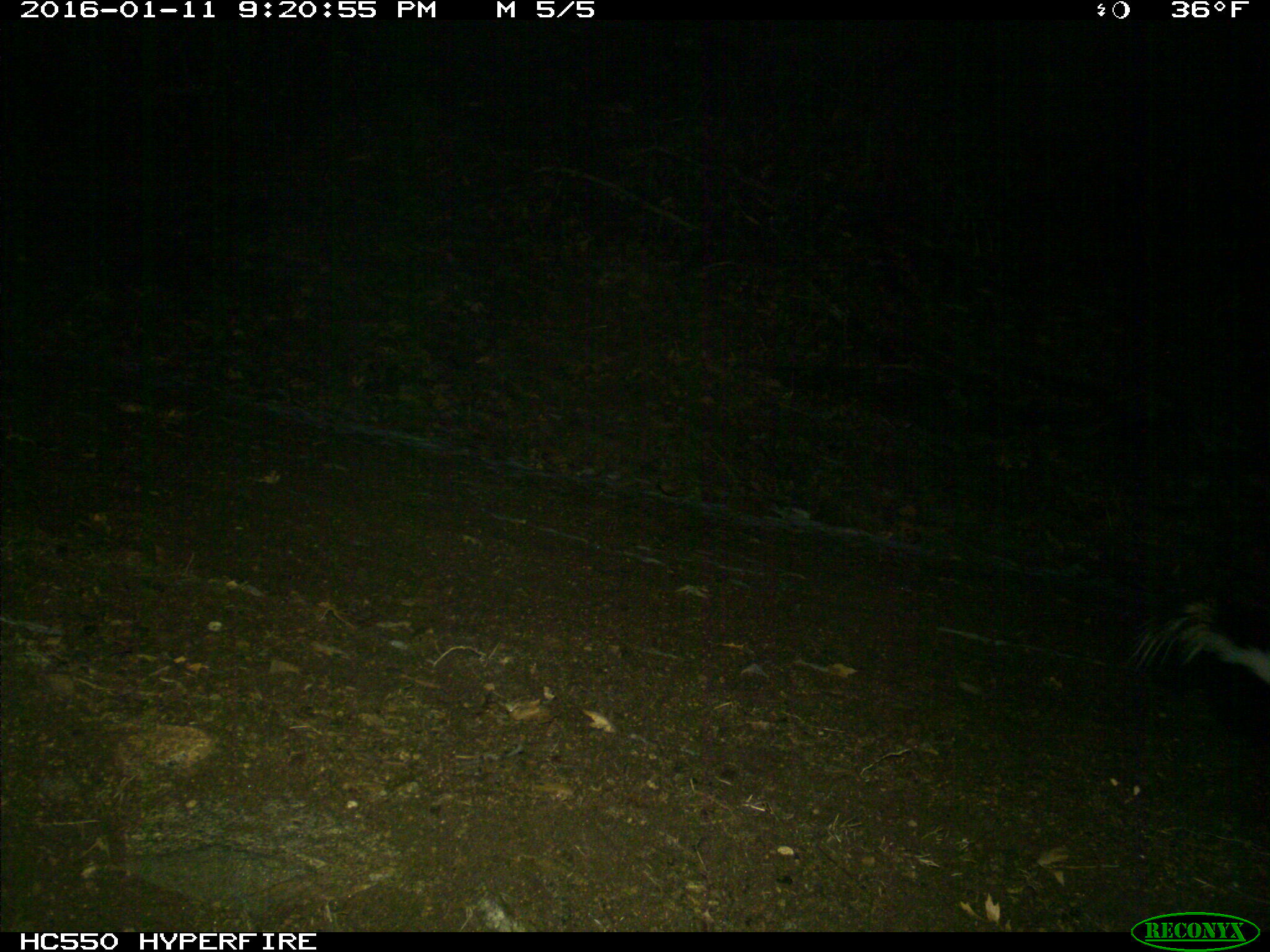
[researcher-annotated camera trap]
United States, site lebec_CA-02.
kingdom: Animalia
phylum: Chordata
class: Mammalia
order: Carnivora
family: Mephitidae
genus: Mephitis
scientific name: Mephitis mephitis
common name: striped skunk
Mephitis mephitis (striped skunk).